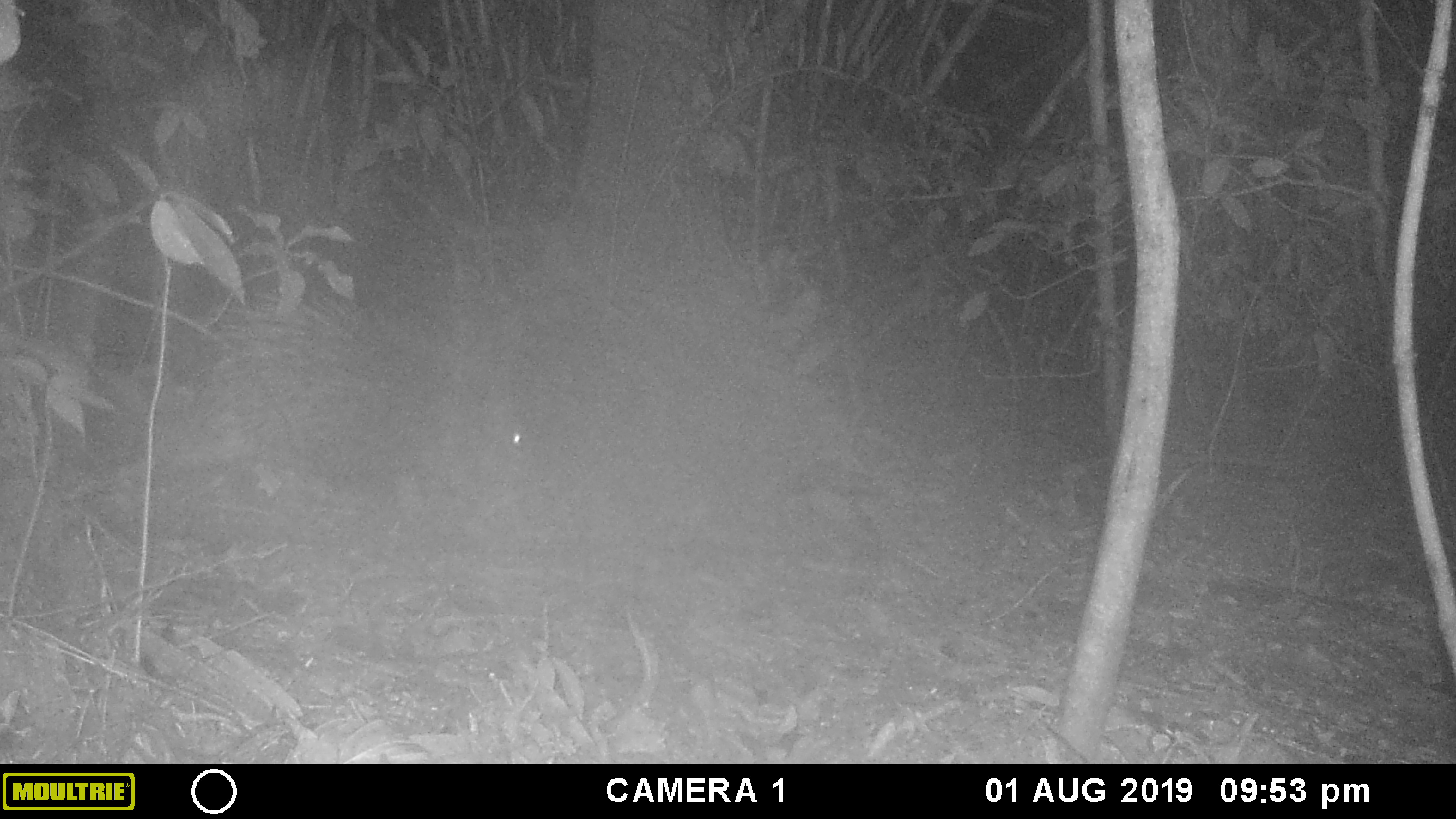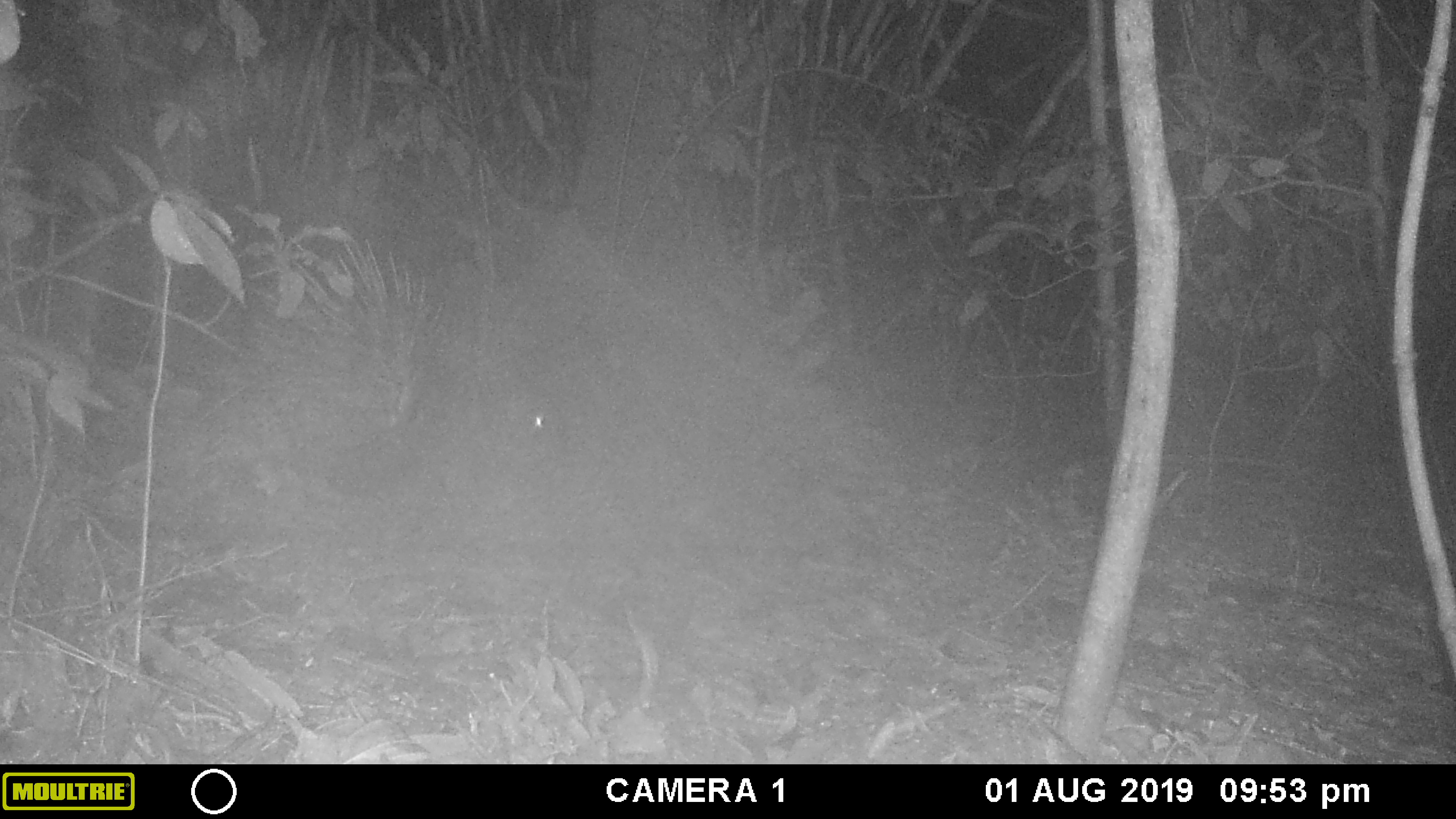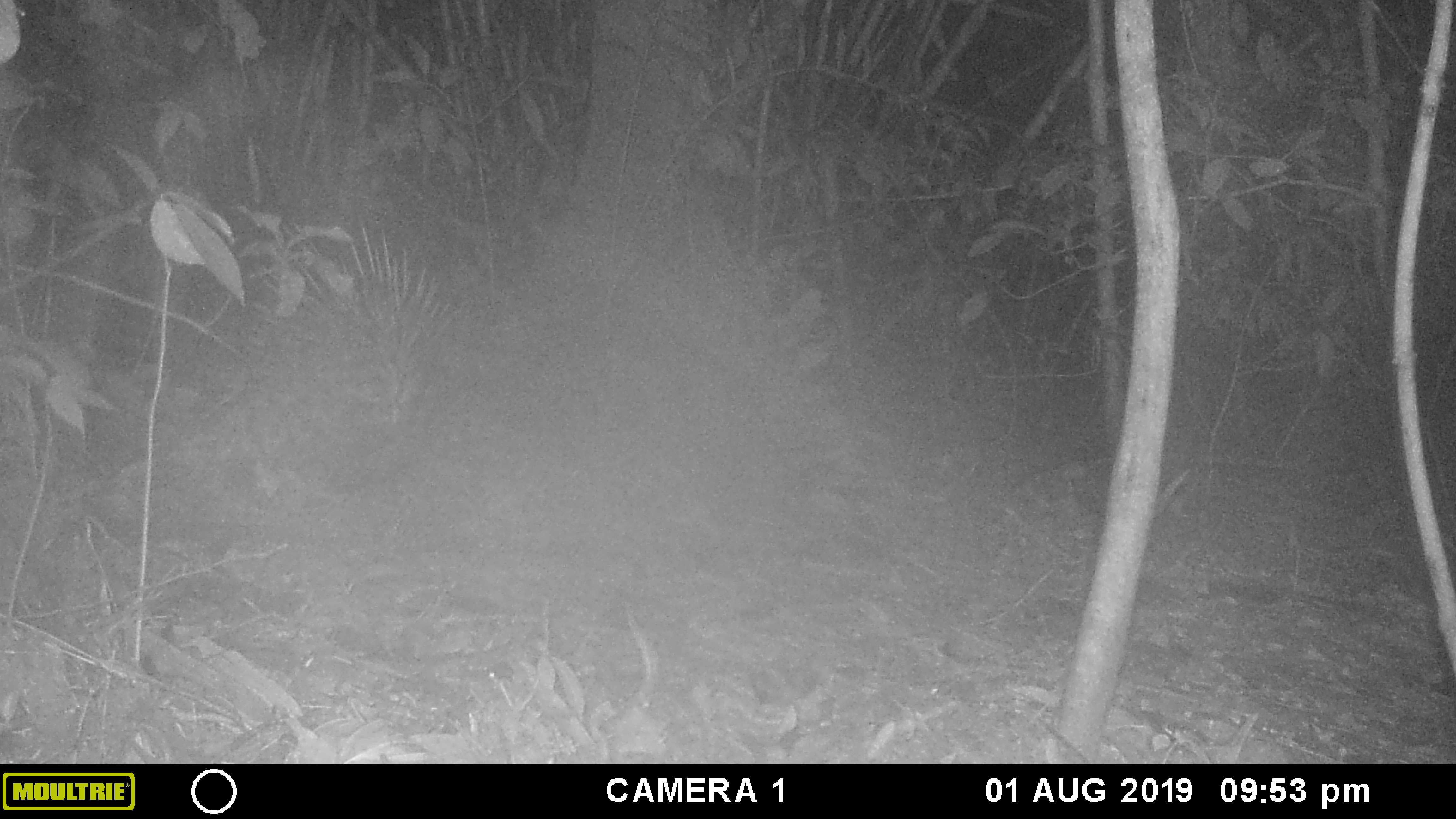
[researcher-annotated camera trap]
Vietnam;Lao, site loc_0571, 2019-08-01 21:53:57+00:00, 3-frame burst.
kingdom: Animalia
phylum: Chordata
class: Mammalia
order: Rodentia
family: Hystricidae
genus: Hystrix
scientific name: Hystrix brachyura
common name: malayan porcupine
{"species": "malayan porcupine (Hystrix brachyura)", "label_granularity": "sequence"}